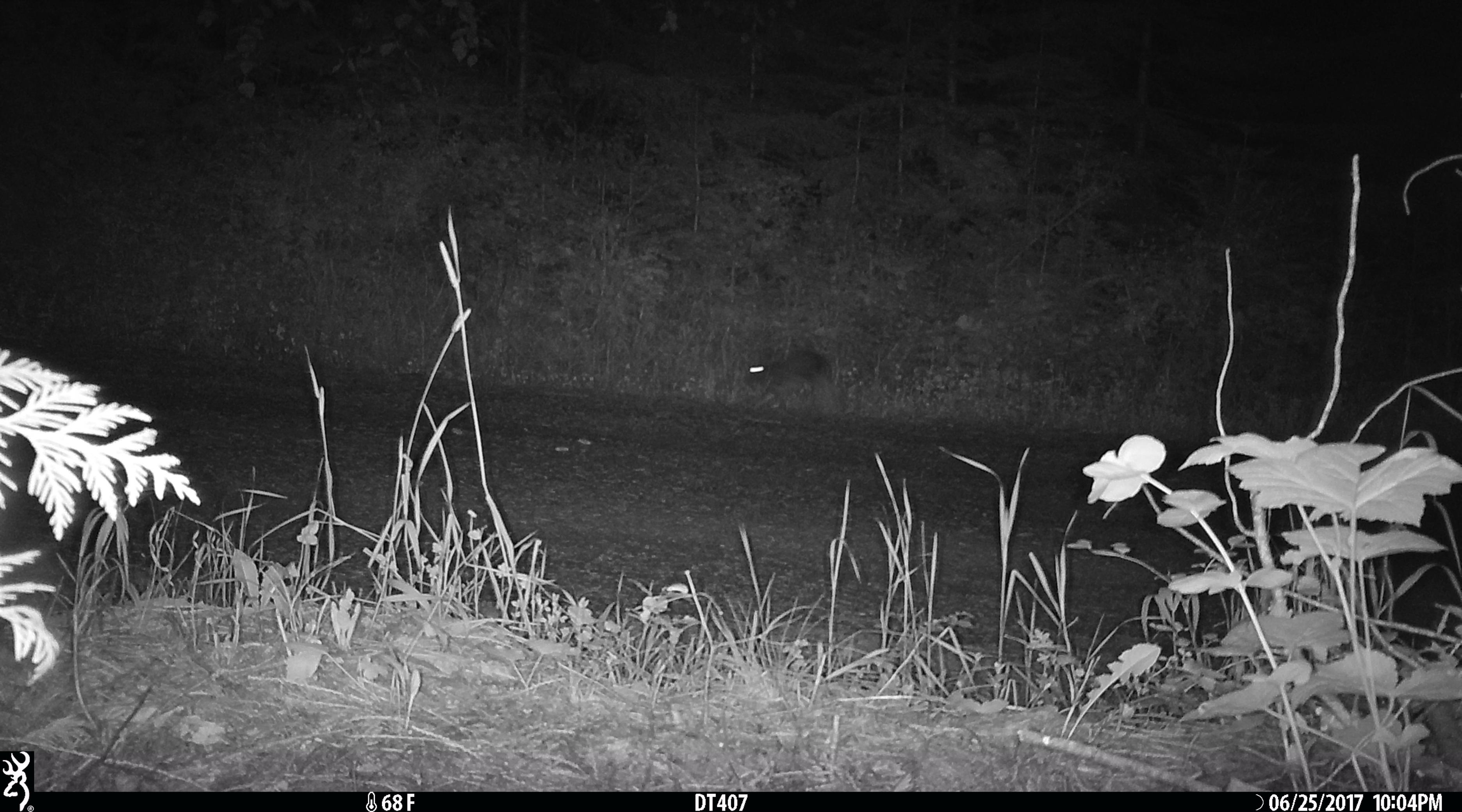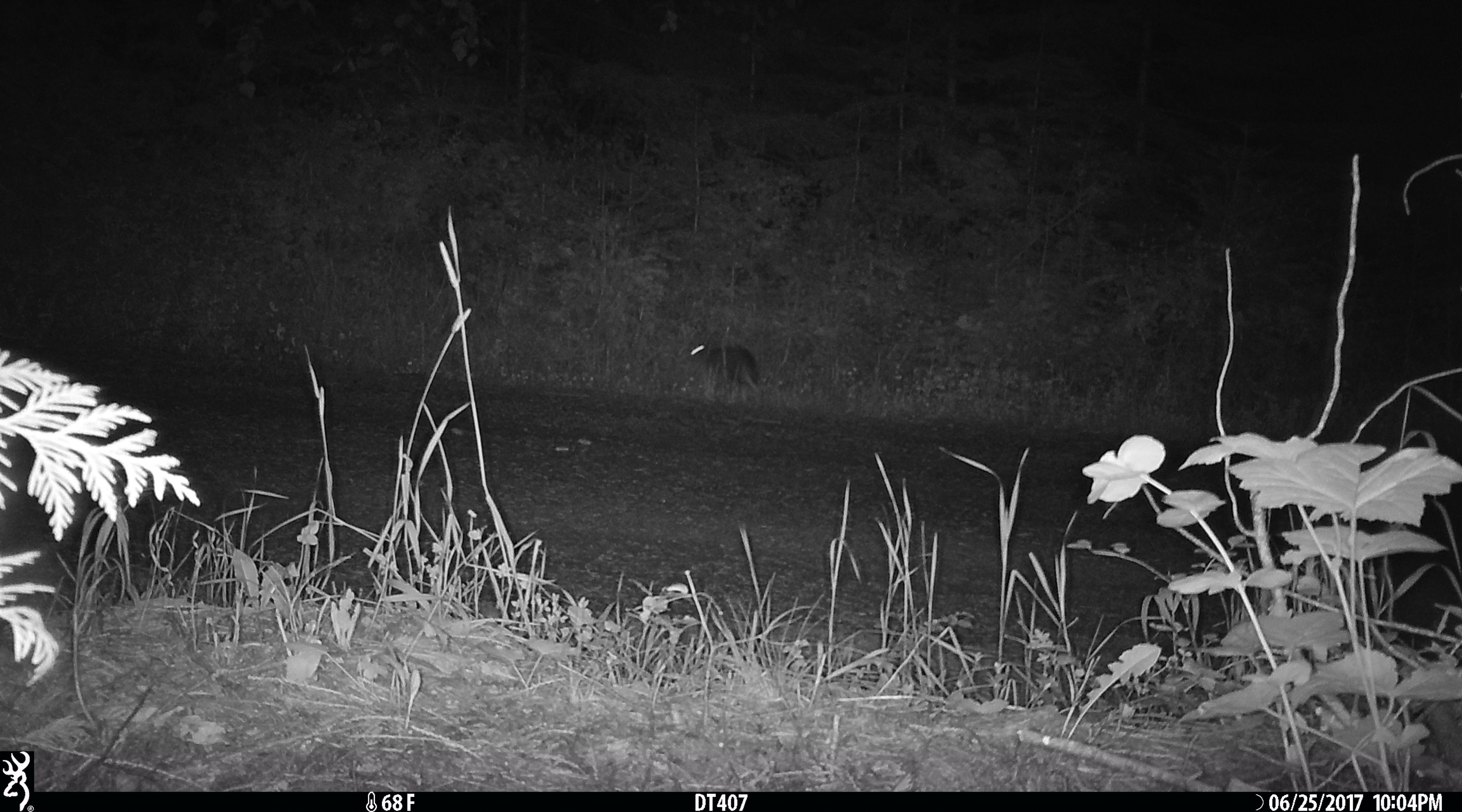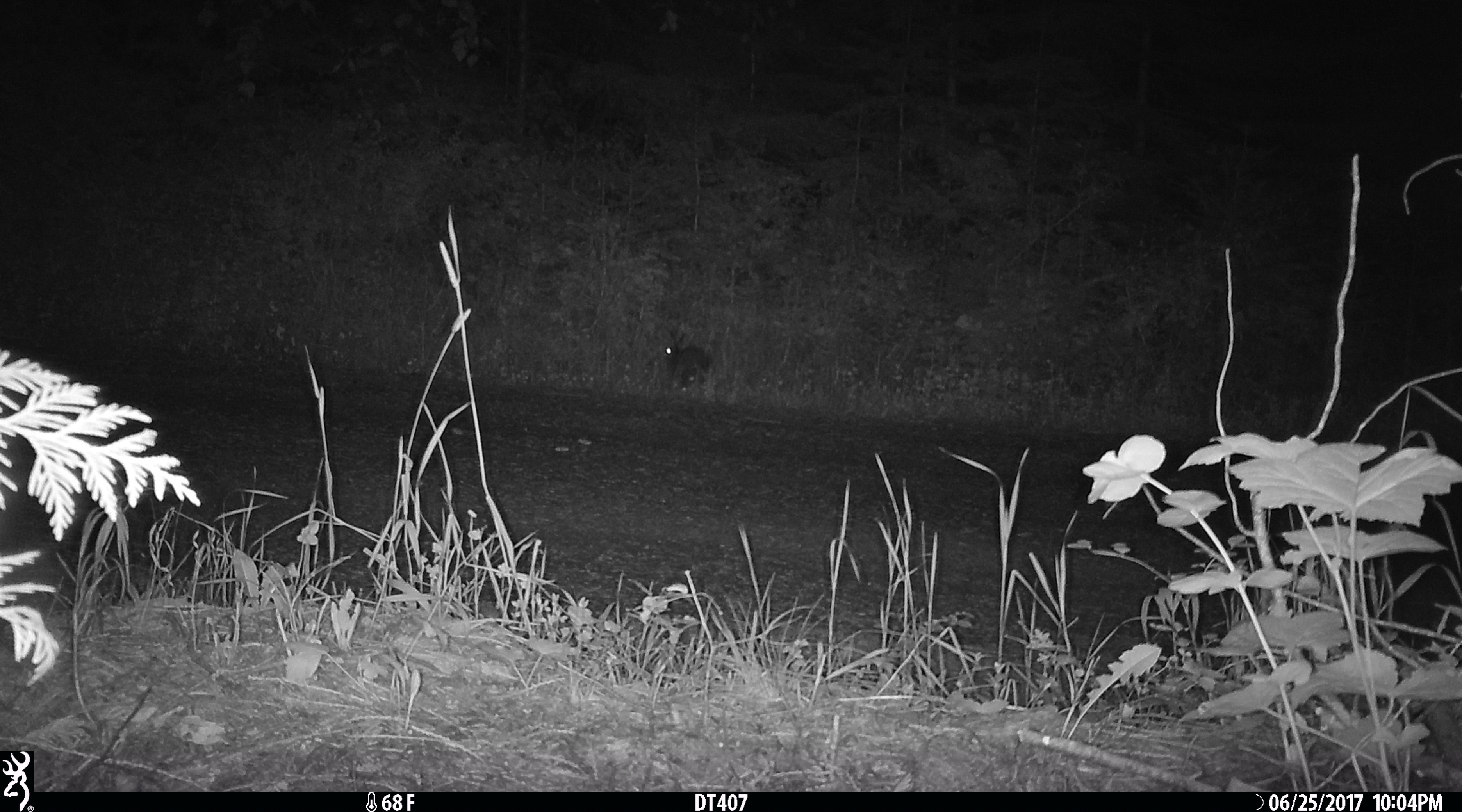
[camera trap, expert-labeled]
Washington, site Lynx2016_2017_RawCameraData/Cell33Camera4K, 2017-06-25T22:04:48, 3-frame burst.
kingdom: Animalia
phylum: Chordata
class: Mammalia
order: Lagomorpha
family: Leporidae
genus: Lepus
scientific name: Lepus americanus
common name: snowshoe hare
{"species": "Lepus americanus (snowshoe hare)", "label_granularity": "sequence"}